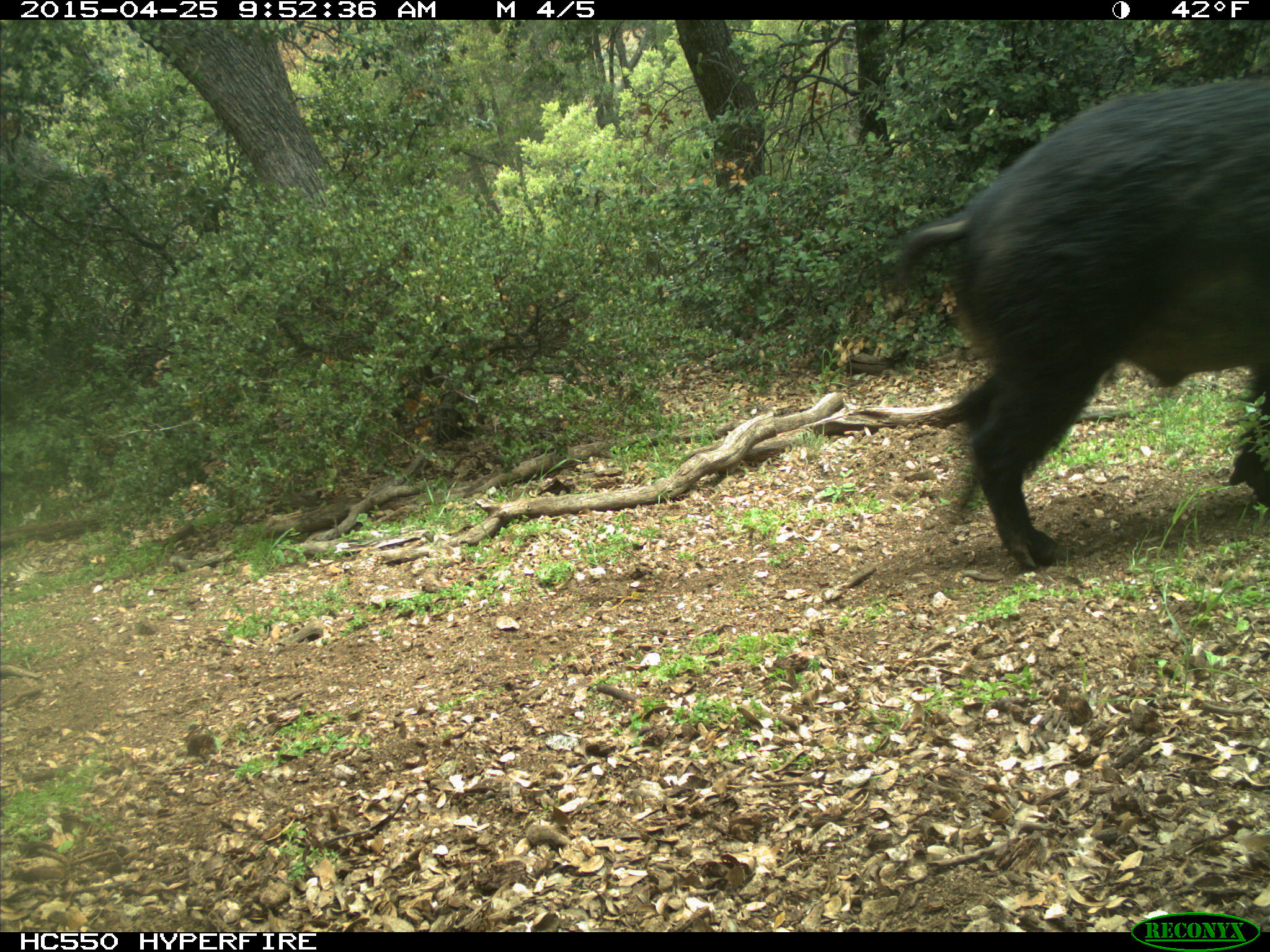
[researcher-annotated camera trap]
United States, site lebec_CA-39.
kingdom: Animalia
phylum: Chordata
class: Mammalia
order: Artiodactyla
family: Suidae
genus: Sus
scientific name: Sus scrofa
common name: wild boar